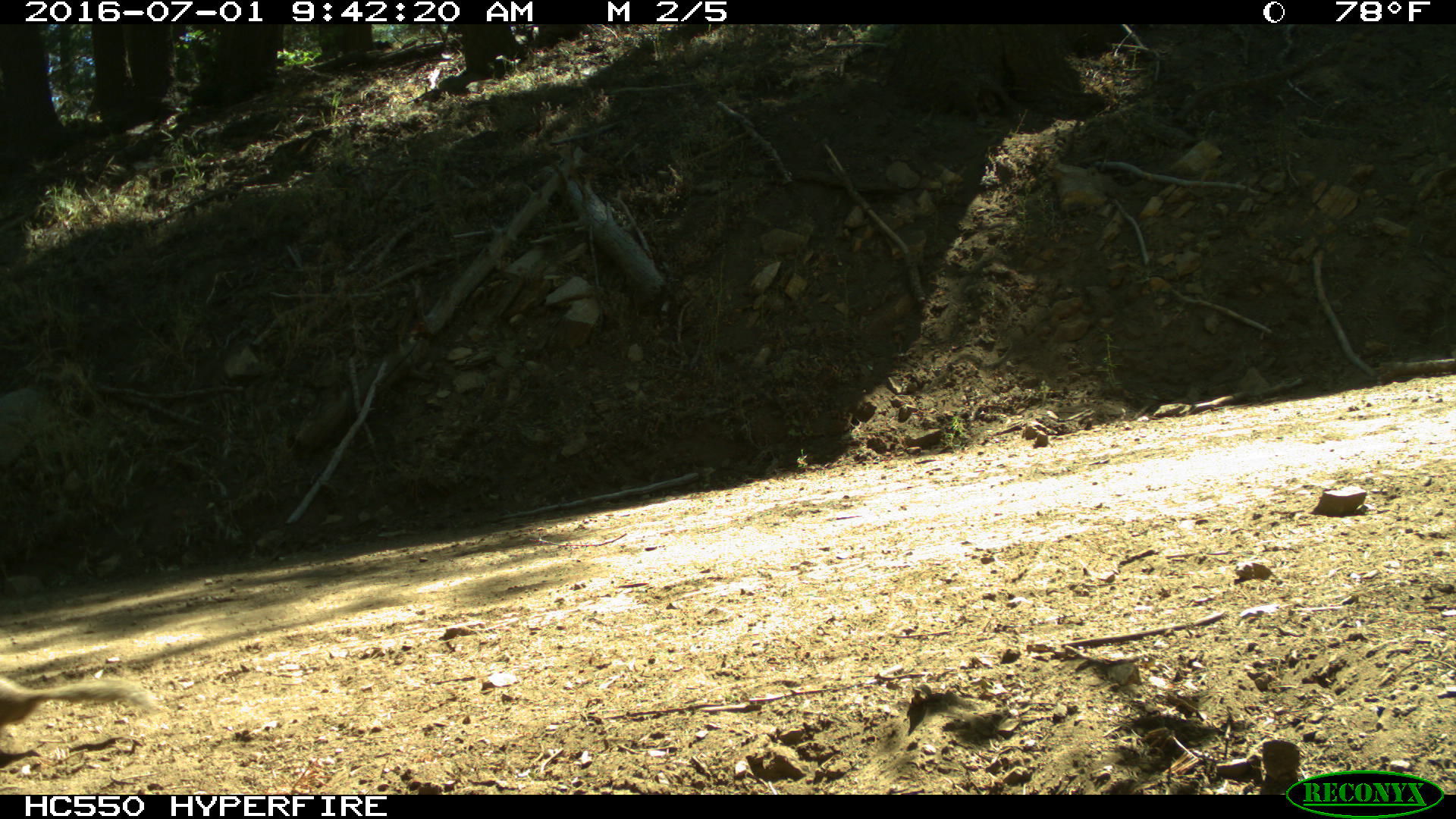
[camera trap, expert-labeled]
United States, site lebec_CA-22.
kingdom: Animalia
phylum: Chordata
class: Mammalia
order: Rodentia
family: Sciuridae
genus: Otospermophilus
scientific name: Otospermophilus beecheyi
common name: california ground squirrel